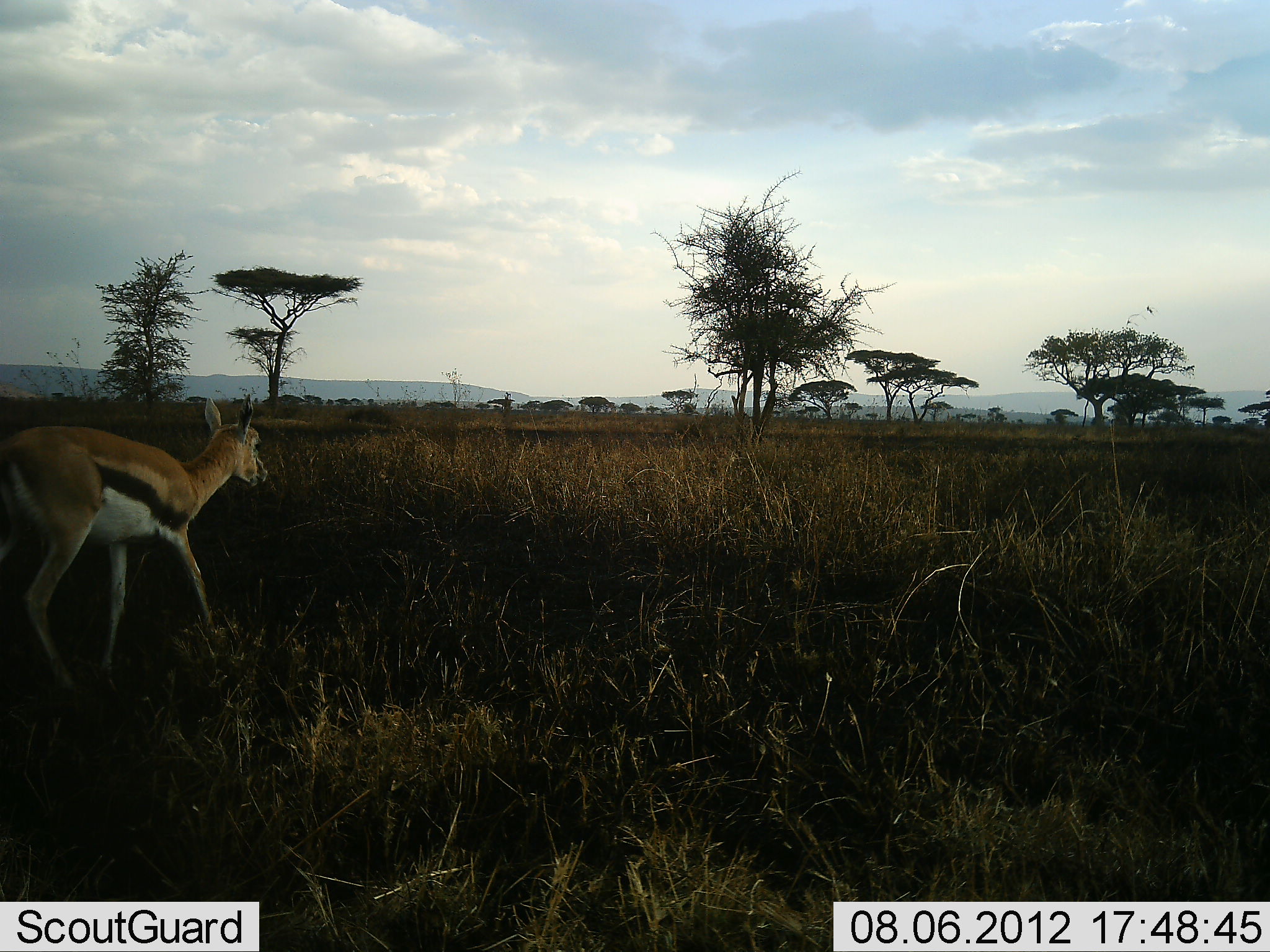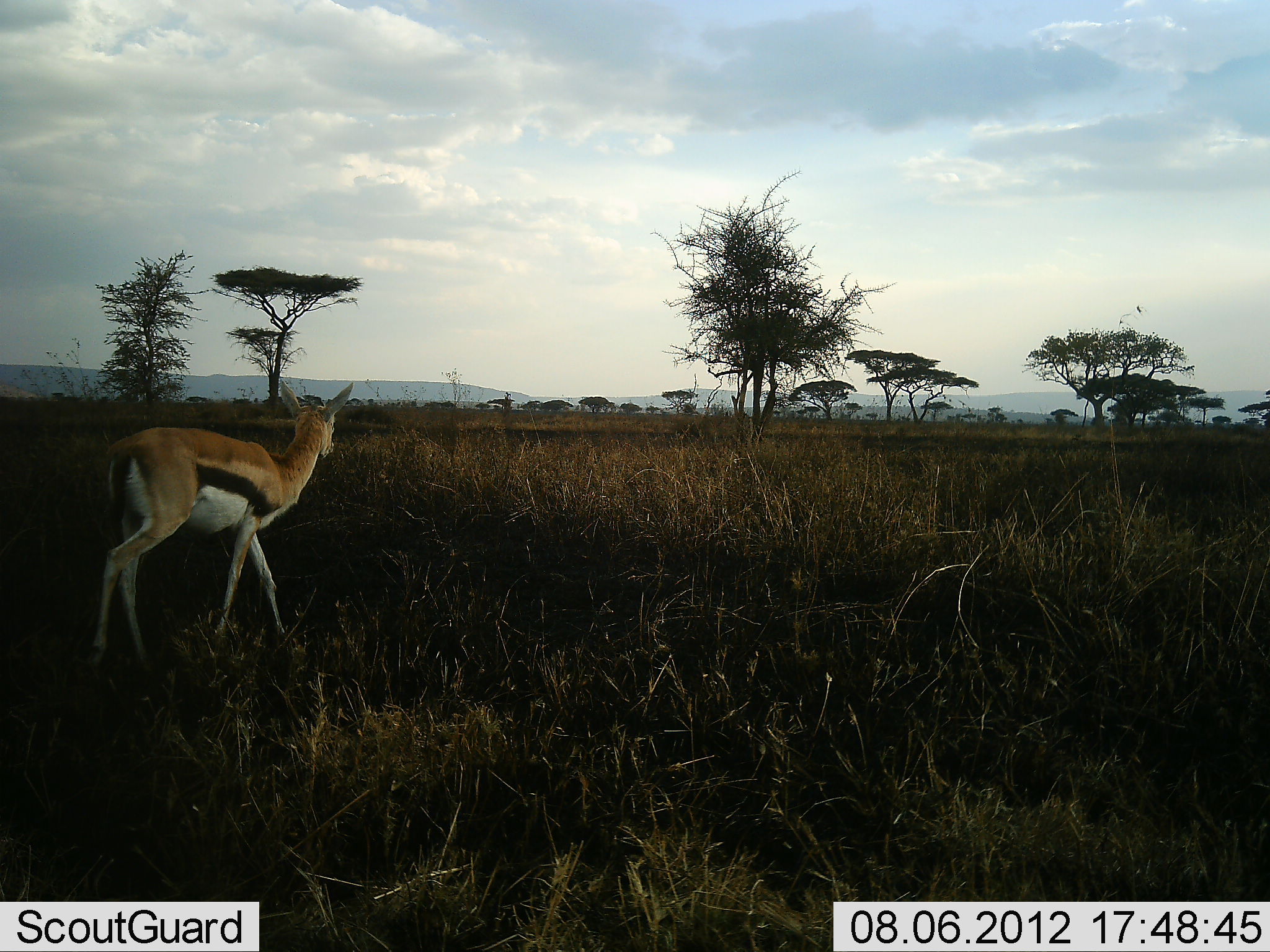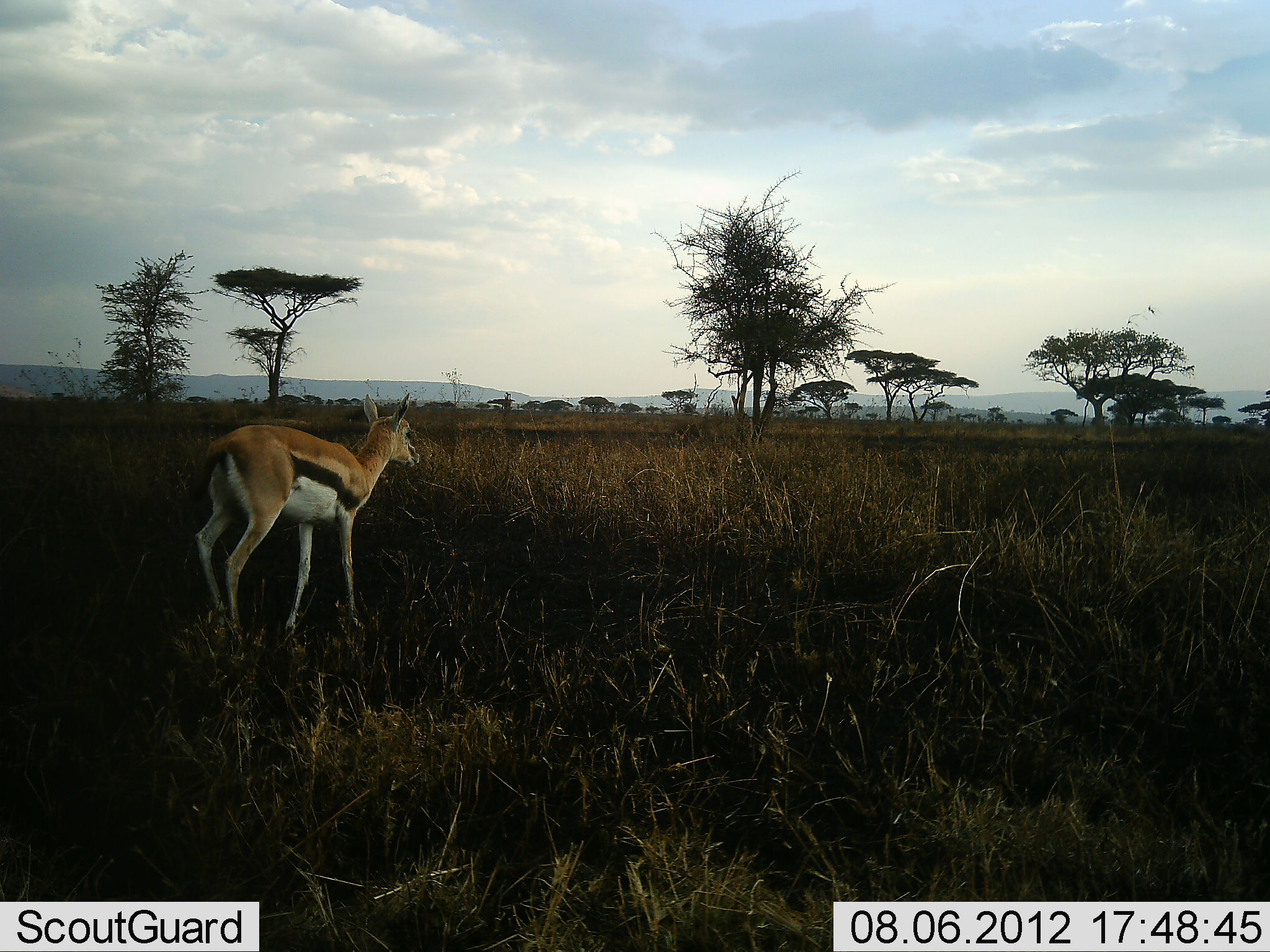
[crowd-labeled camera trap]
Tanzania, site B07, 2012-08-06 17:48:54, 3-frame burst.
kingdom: Animalia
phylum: Chordata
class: Mammalia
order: Artiodactyla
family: Bovidae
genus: Eudorcas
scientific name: Eudorcas thomsonii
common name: thomson's gazelle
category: gazellethomsons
Gazellethomsons (thomson's gazelle) (Eudorcas thomsonii), count 1. Behavior (volunteer vote fractions): standing 0%, resting 0%, moving 100%, interacting 0%. Young present (vote fraction): 0%. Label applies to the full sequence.